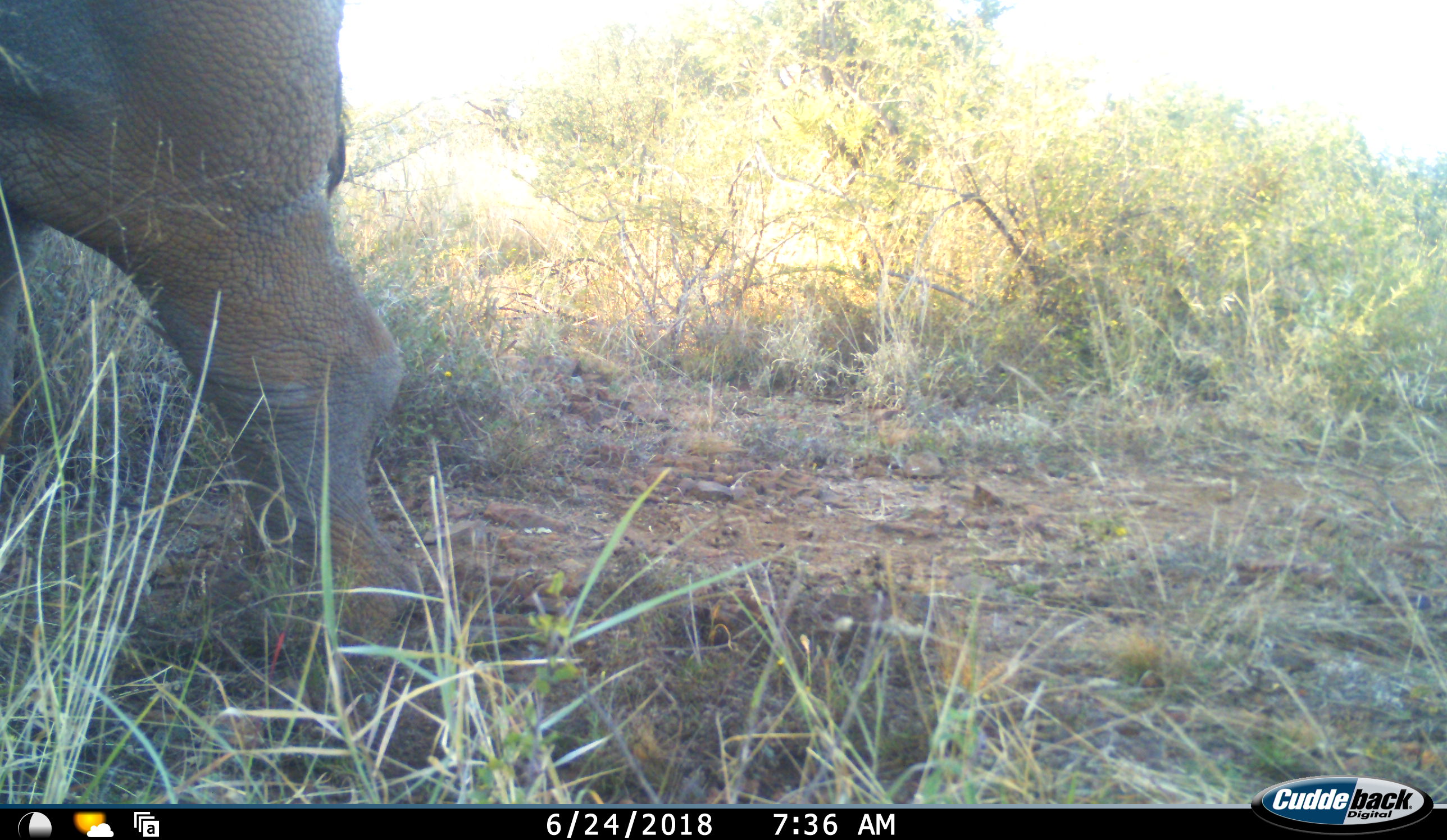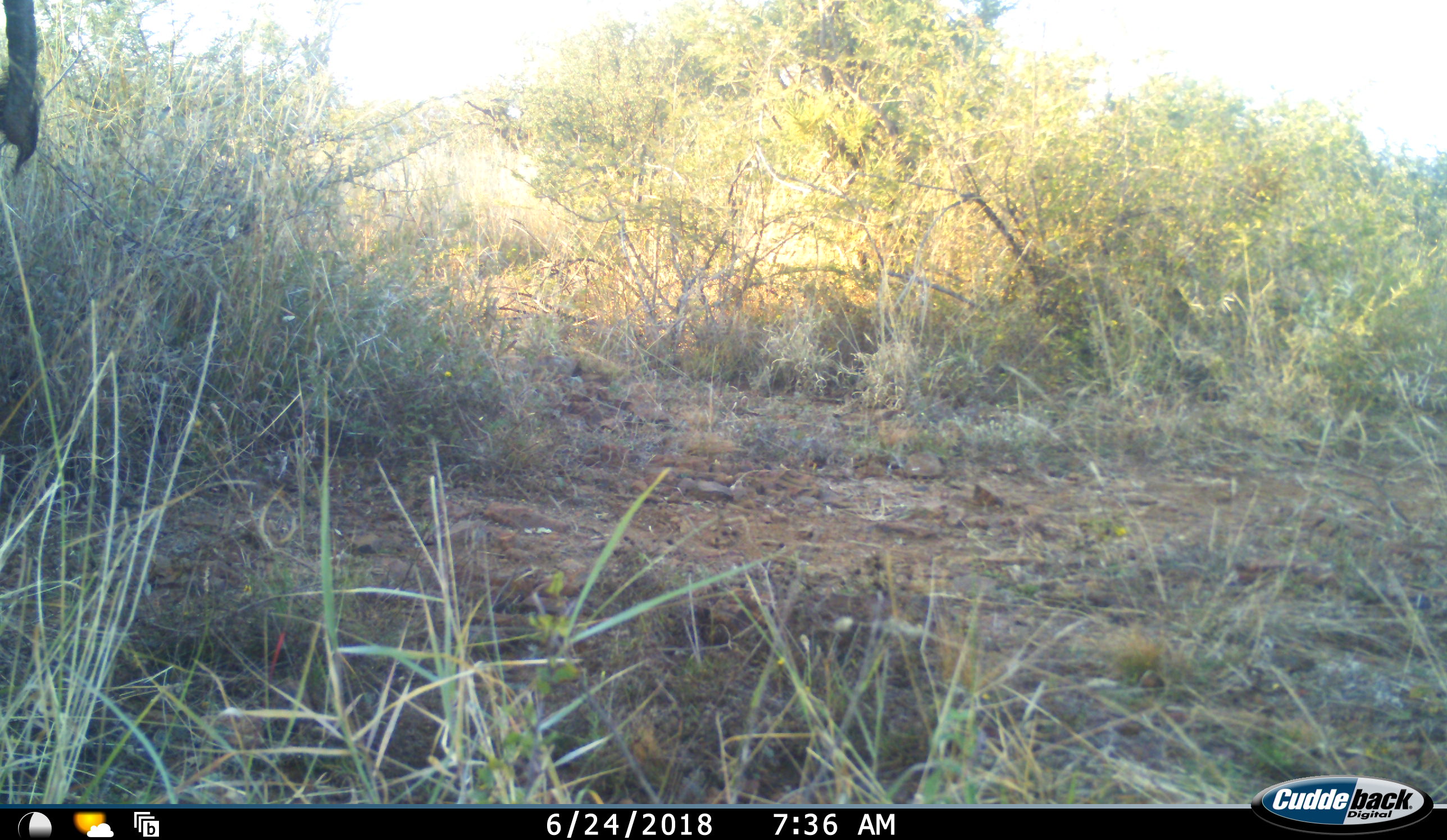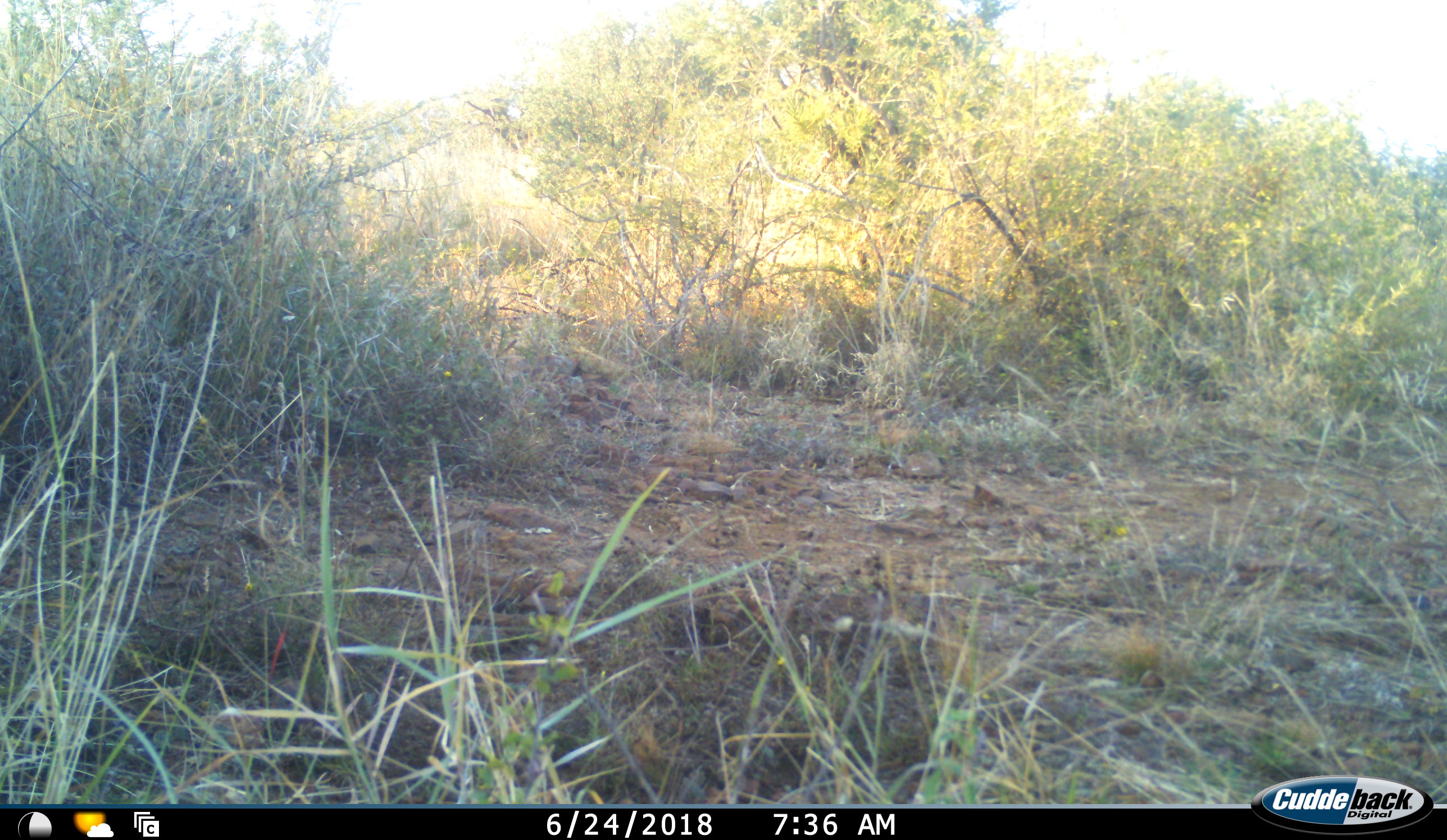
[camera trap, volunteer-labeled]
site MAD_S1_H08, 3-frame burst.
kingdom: Animalia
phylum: Chordata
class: Mammalia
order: Perissodactyla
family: Rhinocerotidae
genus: Ceratotherium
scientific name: Ceratotherium simum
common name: white rhinoceros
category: rhinoceroswhite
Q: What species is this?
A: Rhinoceroswhite (white rhinoceros) (Ceratotherium simum).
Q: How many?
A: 1.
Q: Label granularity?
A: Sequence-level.